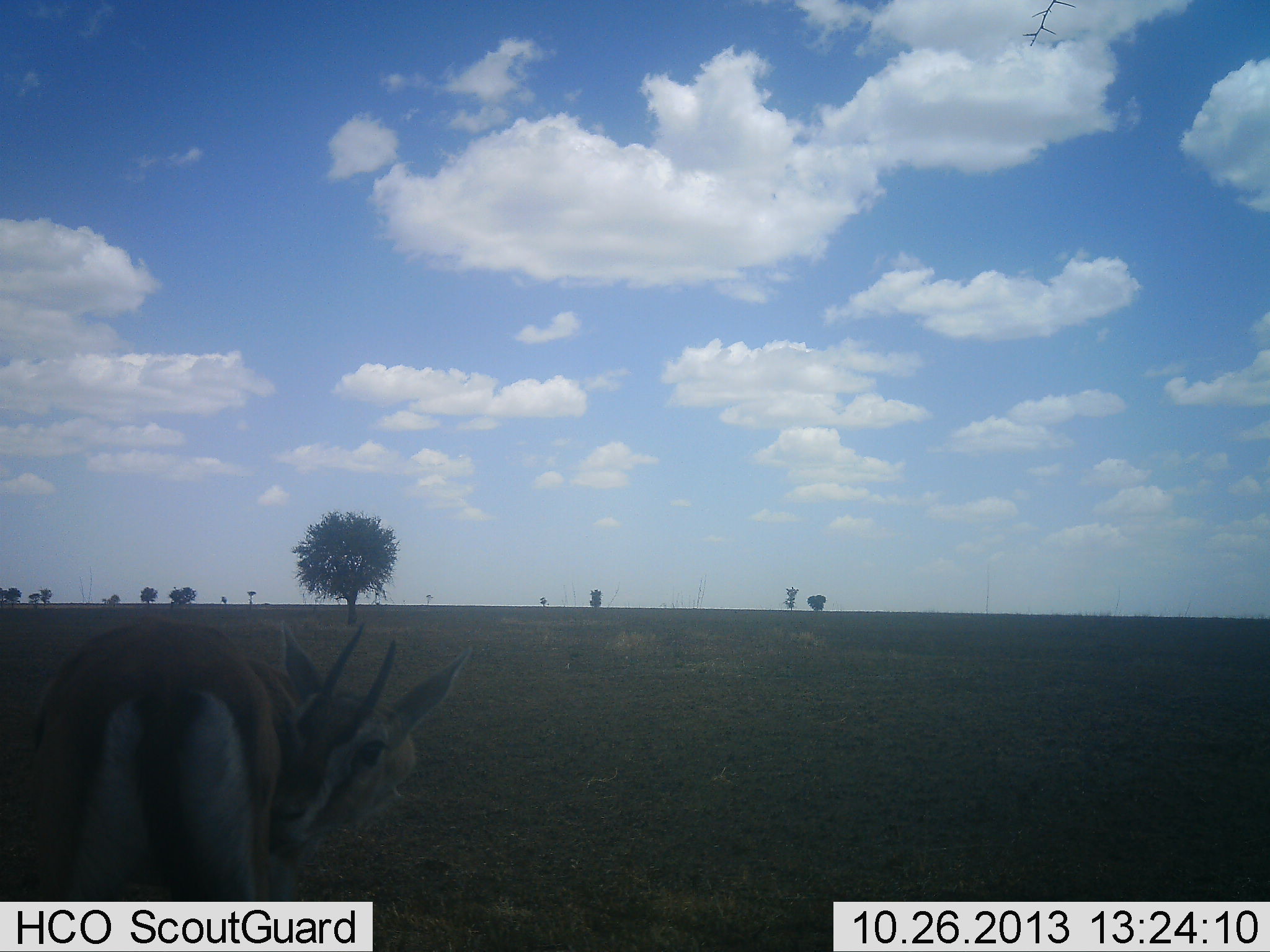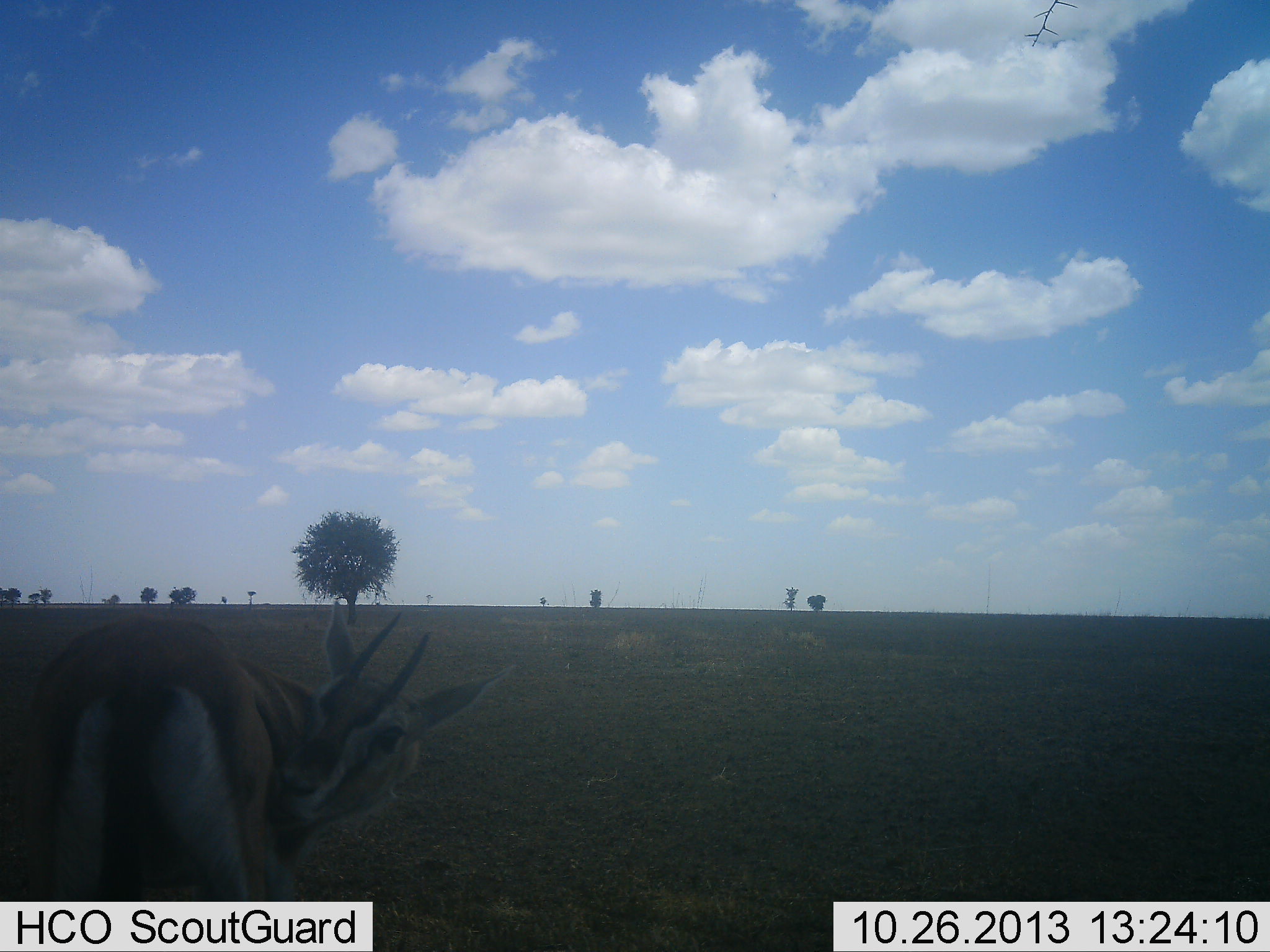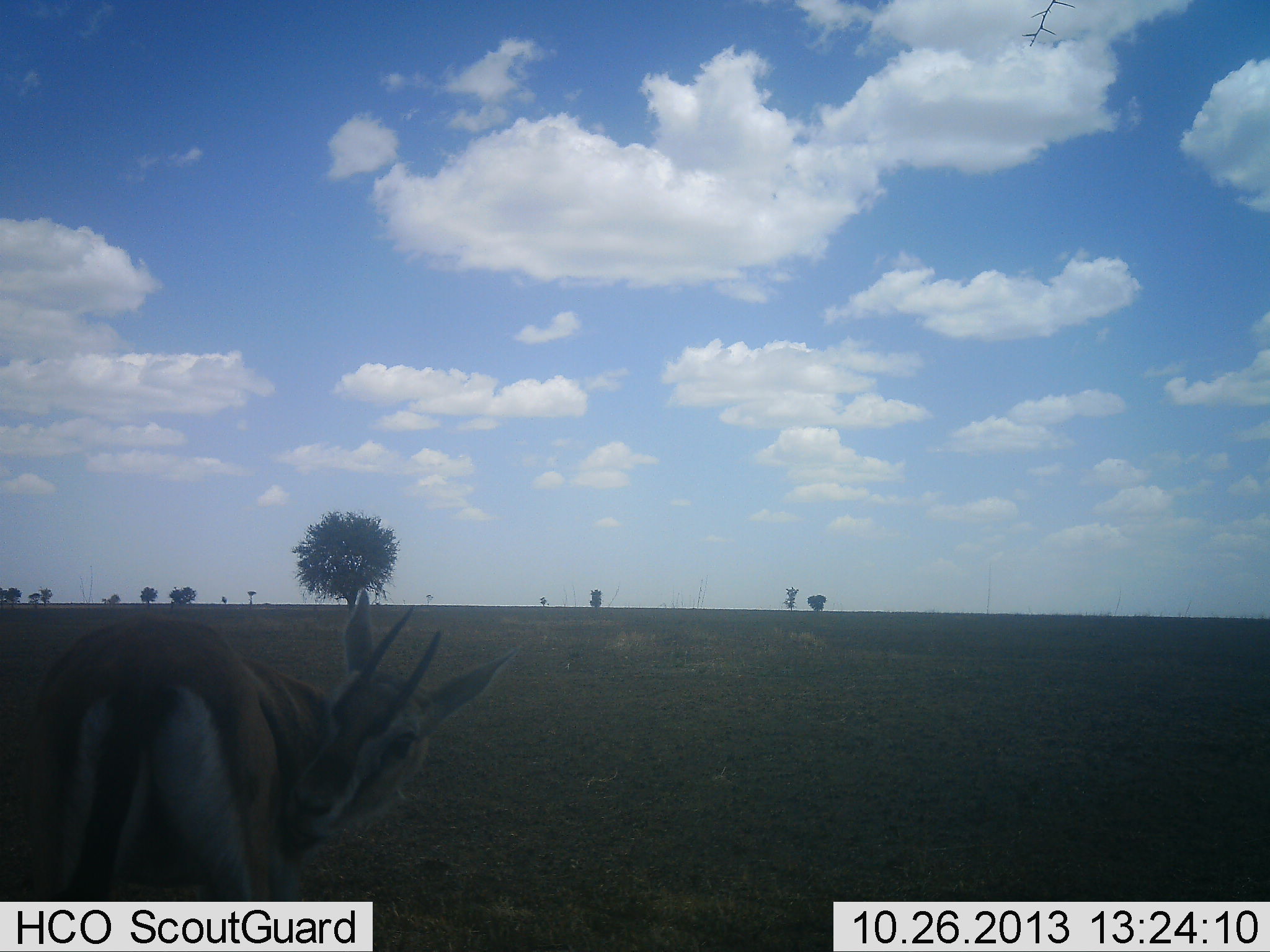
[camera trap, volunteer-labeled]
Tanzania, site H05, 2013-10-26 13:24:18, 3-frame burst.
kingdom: Animalia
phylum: Chordata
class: Mammalia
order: Artiodactyla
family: Bovidae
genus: Eudorcas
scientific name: Eudorcas thomsonii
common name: thomson's gazelle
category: gazellethomsons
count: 1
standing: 93%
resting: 0%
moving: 7%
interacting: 0%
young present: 0%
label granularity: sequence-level